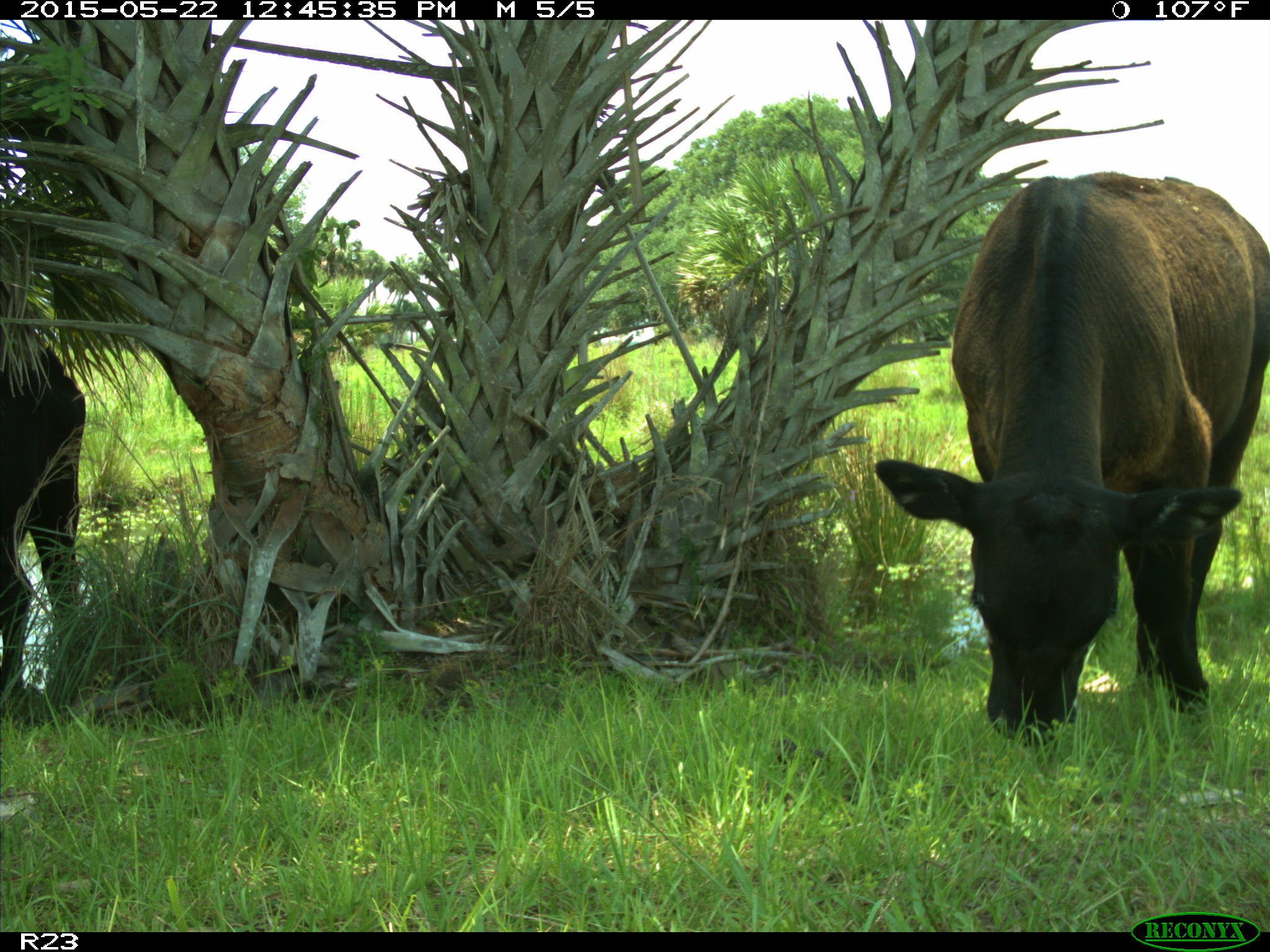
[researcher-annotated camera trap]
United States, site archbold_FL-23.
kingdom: Animalia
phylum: Chordata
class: Mammalia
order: Artiodactyla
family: Bovidae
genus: Bos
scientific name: Bos taurus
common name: domestic cow